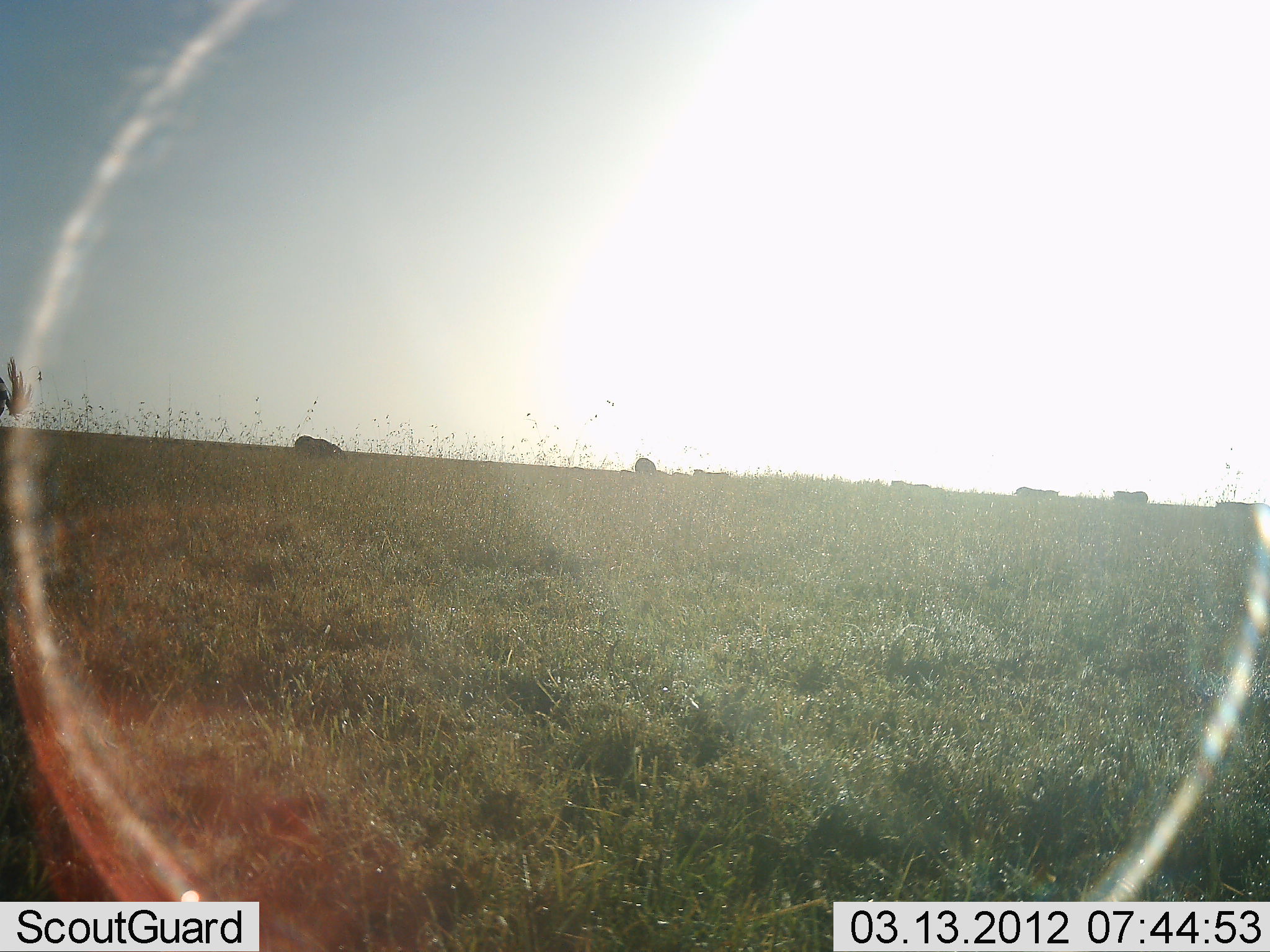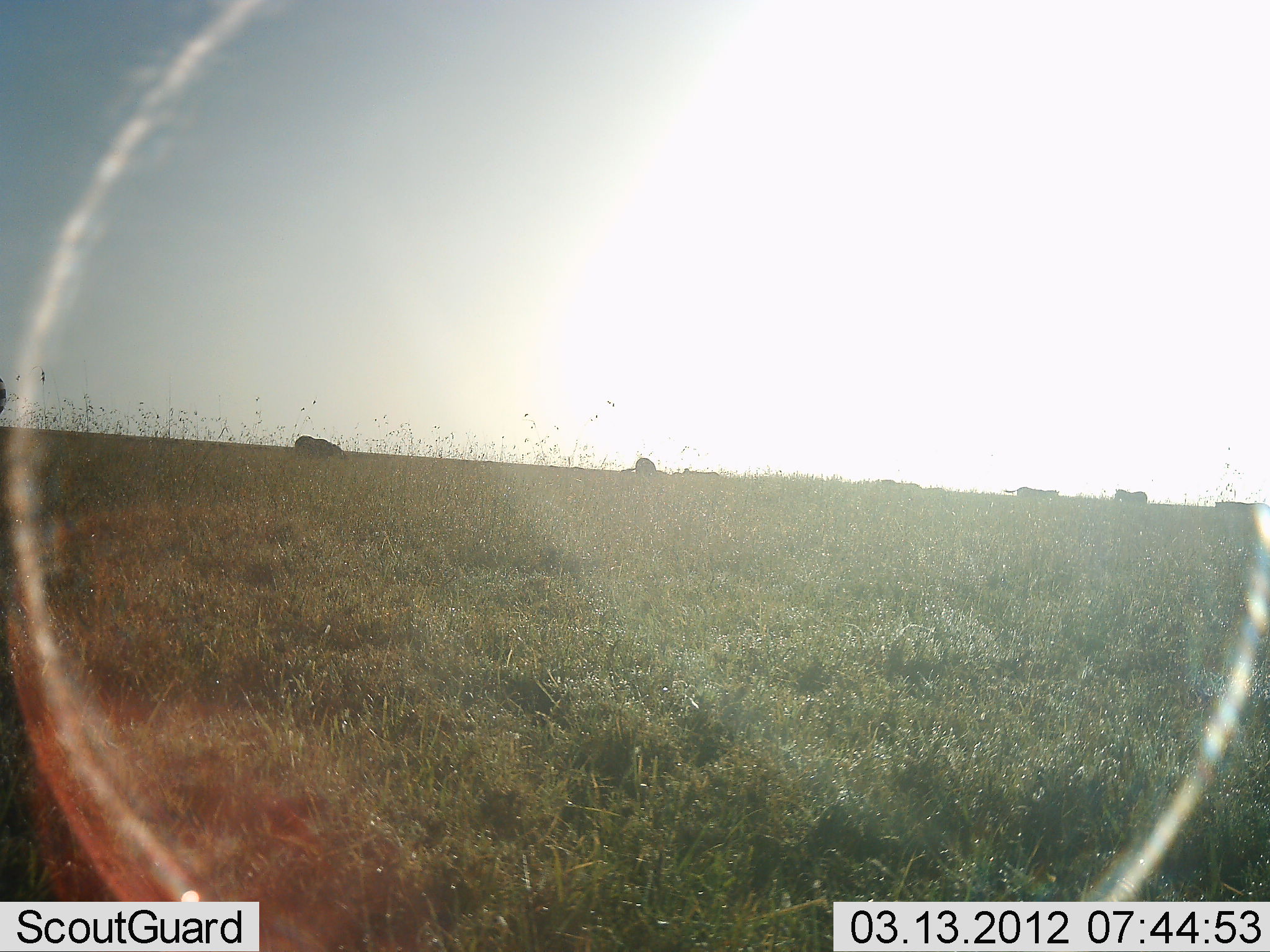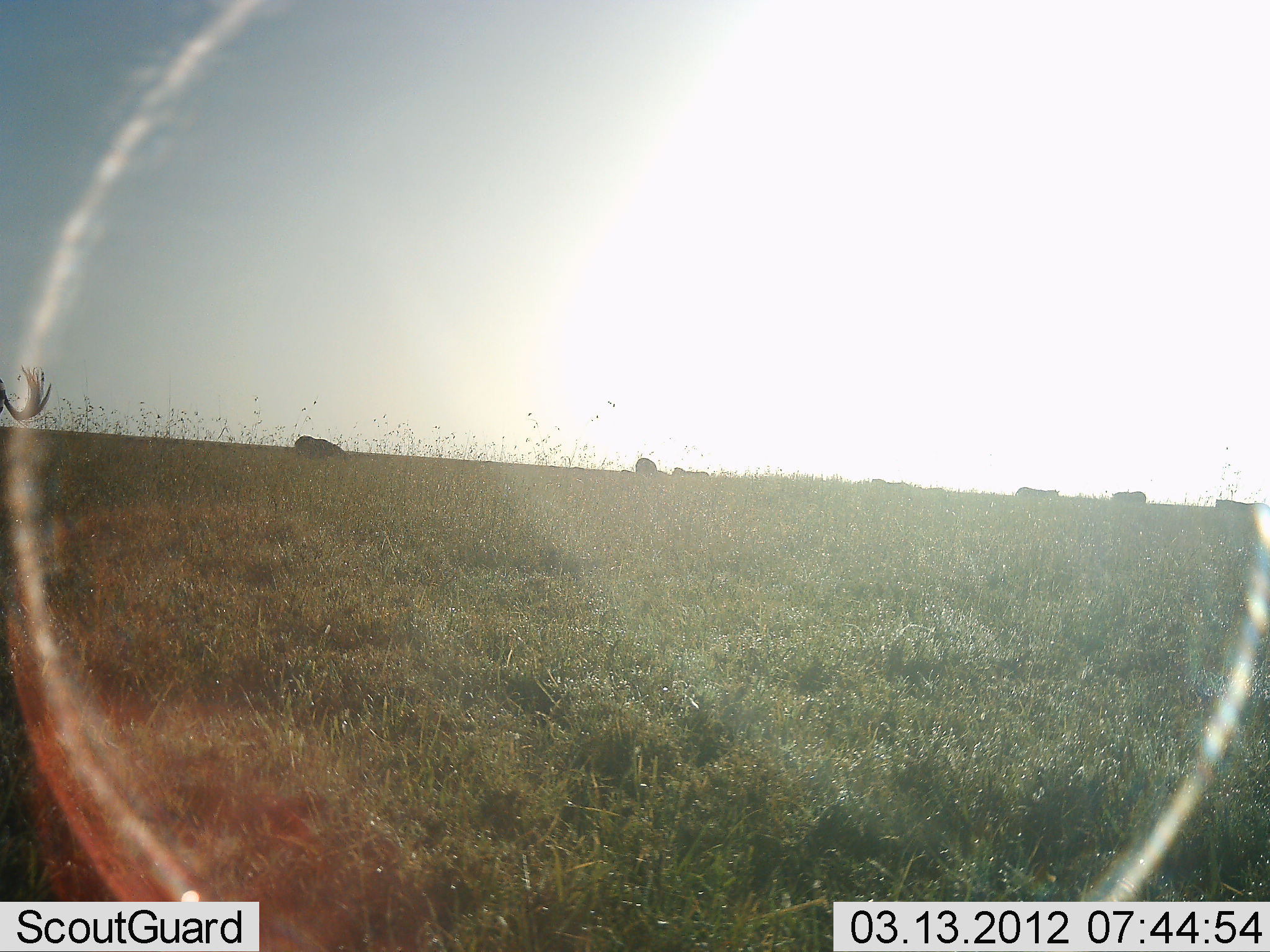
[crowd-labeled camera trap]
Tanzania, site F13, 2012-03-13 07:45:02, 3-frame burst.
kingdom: Animalia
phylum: Chordata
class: Mammalia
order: Artiodactyla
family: Bovidae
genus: Connochaetes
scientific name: Connochaetes taurinus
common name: blue wildebeest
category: wildebeest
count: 6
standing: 73%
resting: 9%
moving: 36%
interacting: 0%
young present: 0%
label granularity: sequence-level